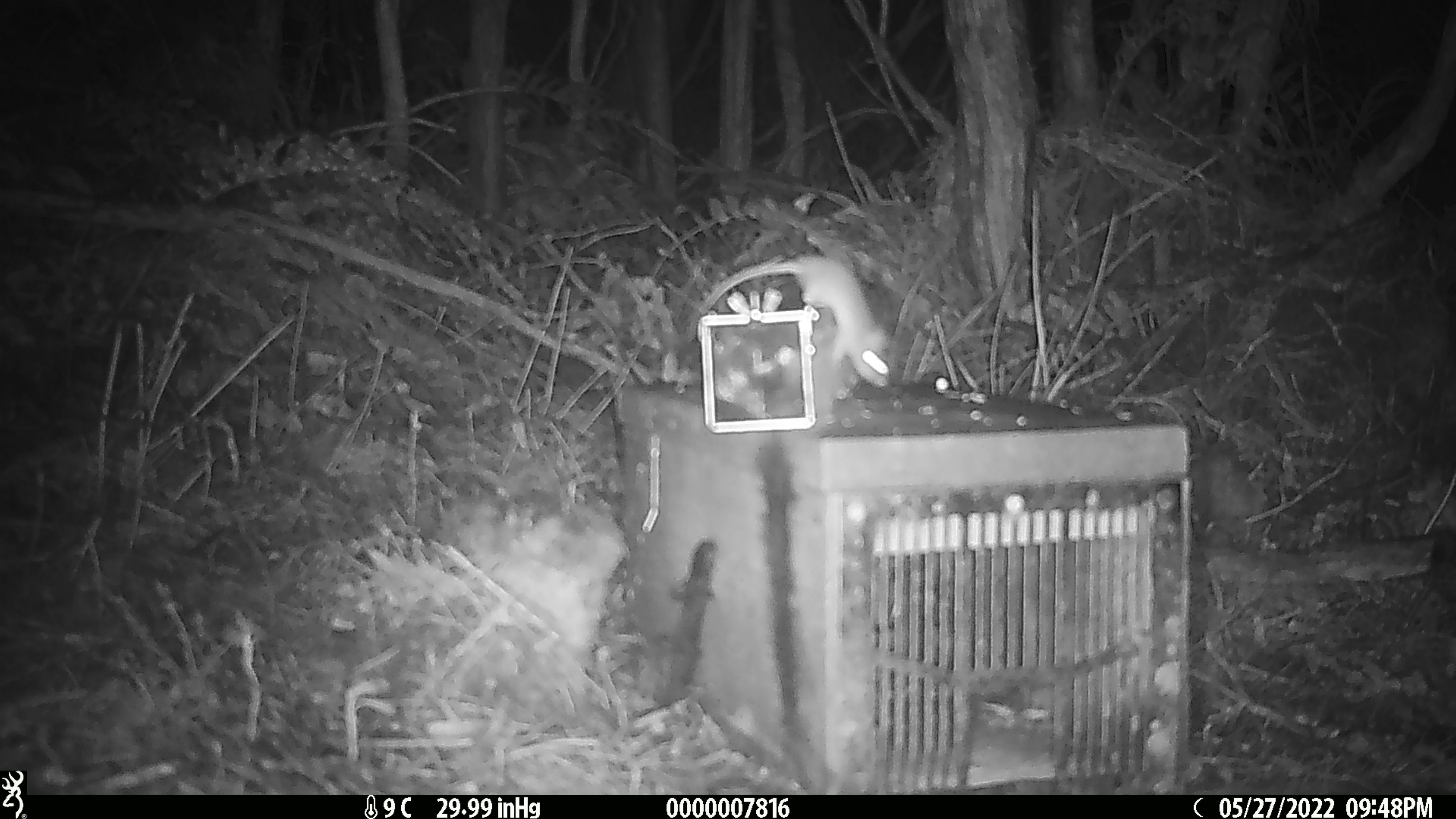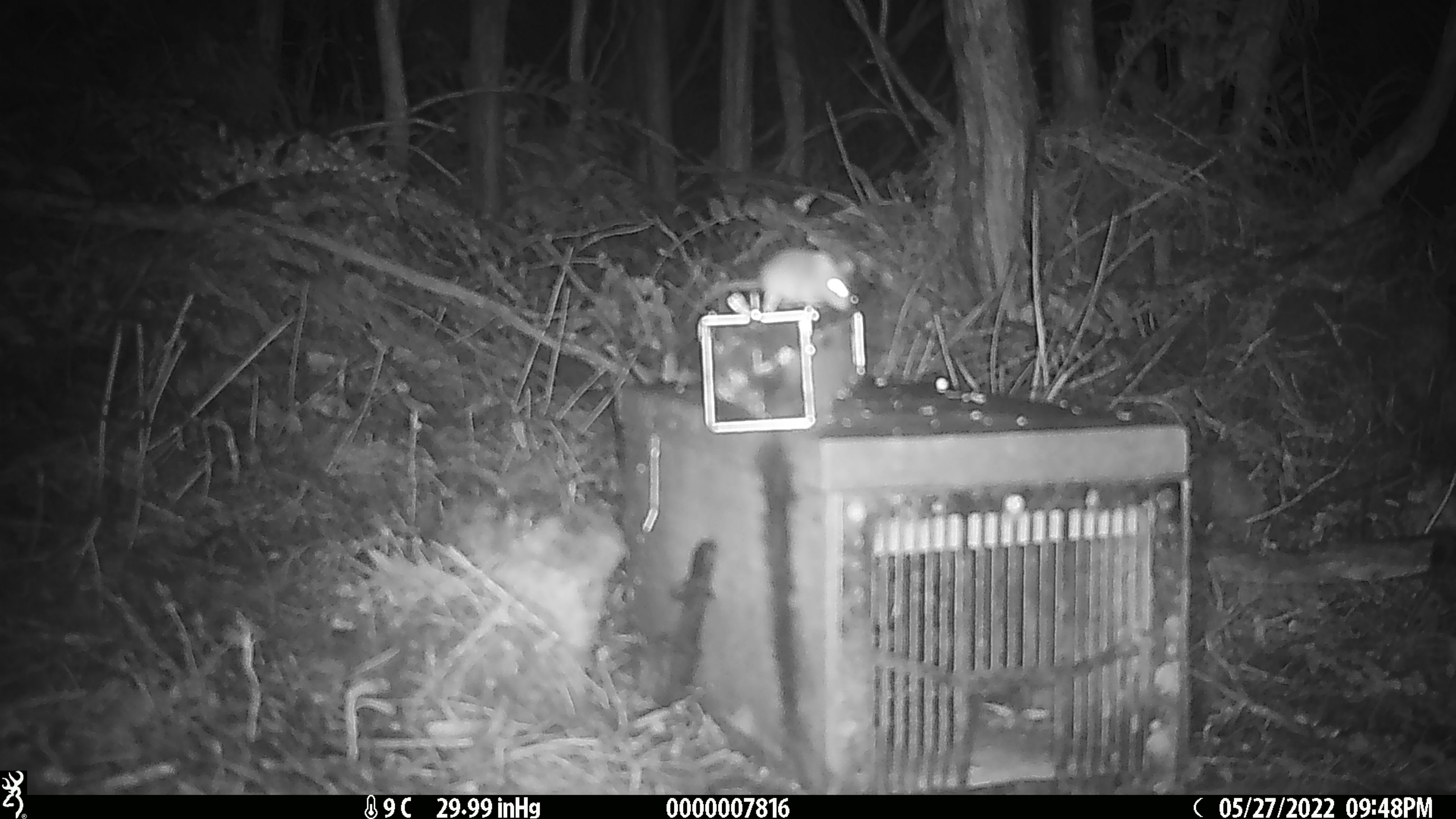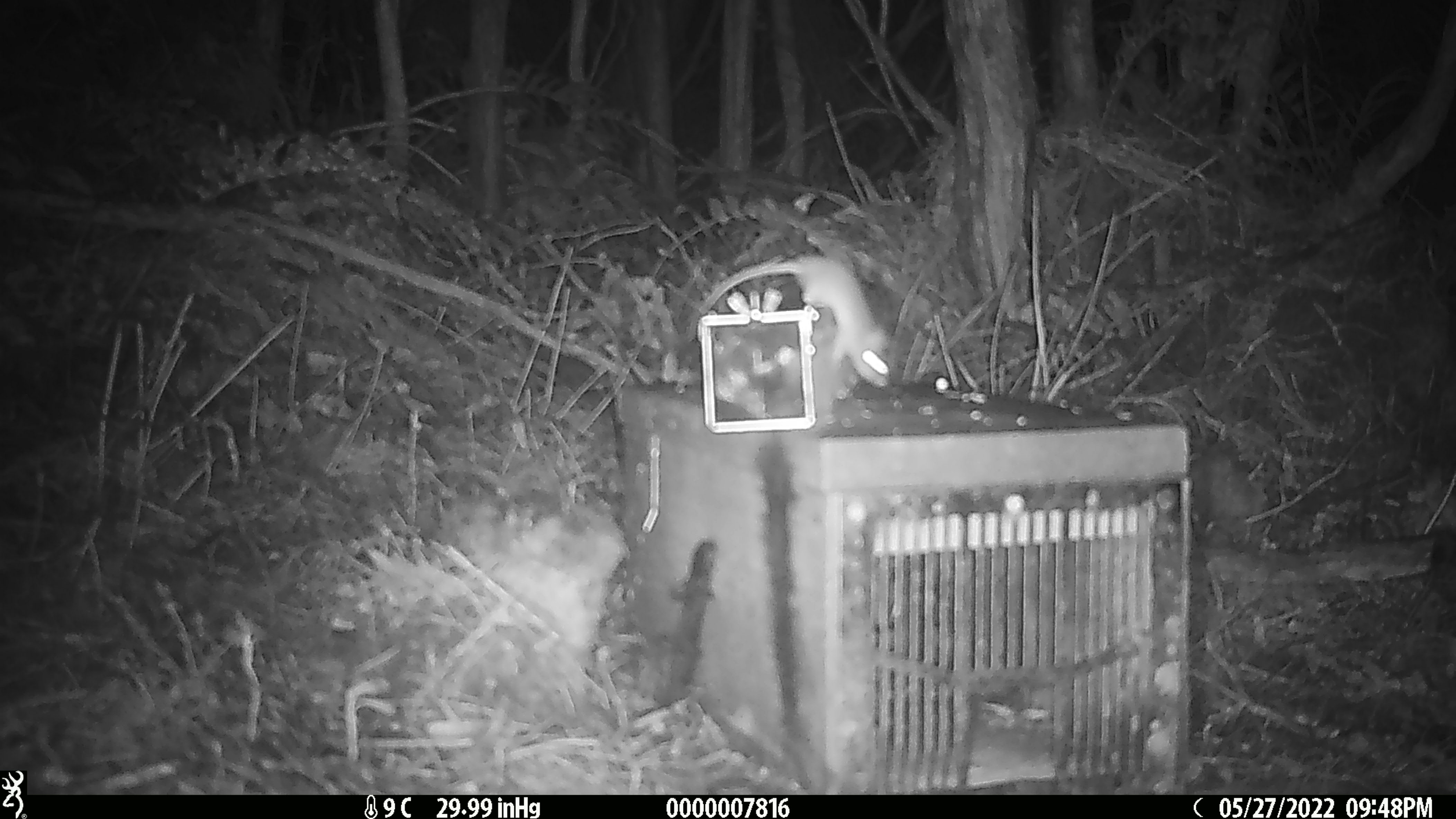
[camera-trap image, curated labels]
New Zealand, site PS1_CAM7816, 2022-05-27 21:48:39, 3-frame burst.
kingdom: Animalia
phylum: Chordata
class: Mammalia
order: Rodentia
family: Muridae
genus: Mus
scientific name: Mus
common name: mouse